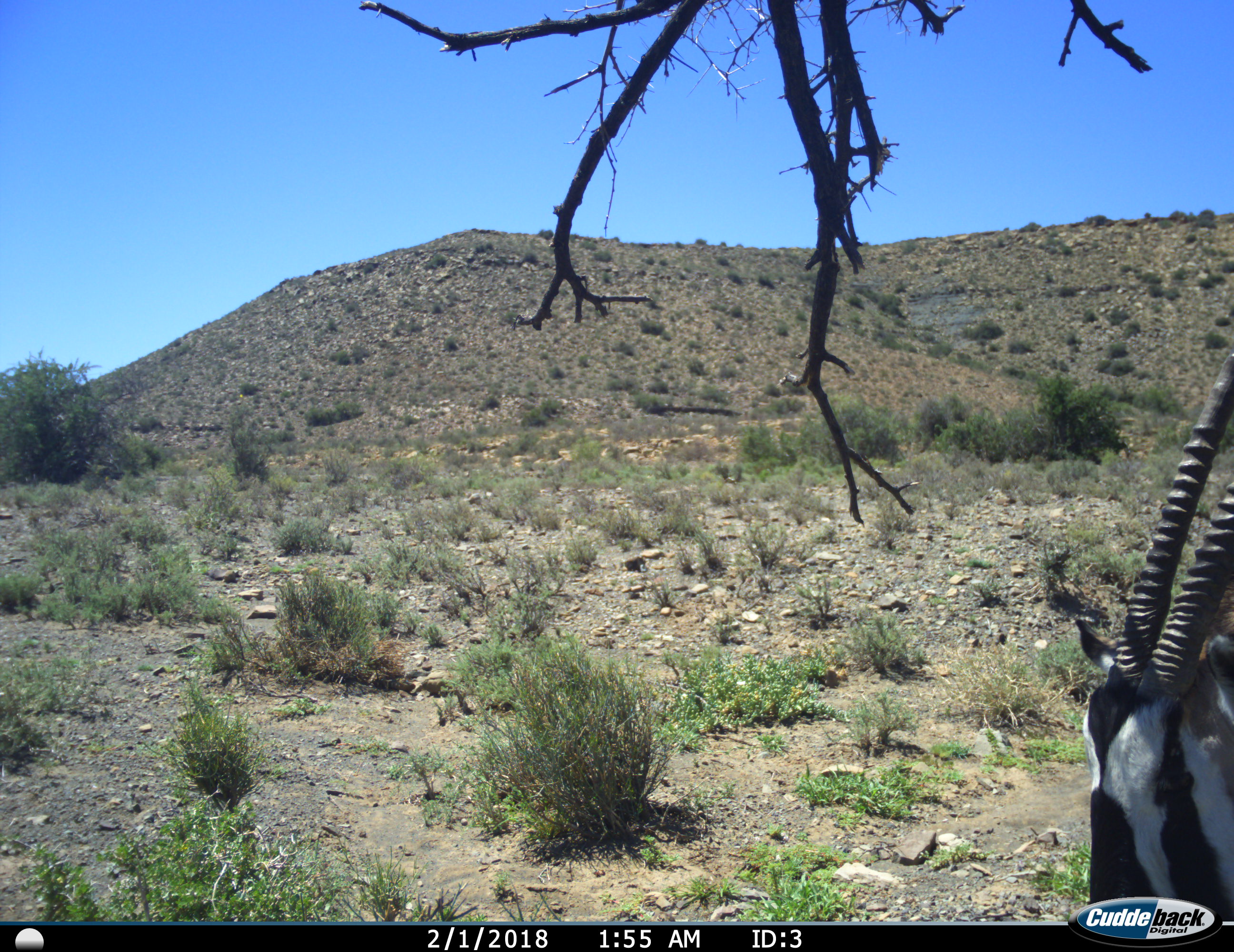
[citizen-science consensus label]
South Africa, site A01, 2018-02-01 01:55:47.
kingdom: Animalia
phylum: Chordata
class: Mammalia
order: Artiodactyla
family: Bovidae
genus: Oryx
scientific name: Oryx gazella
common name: gemsbok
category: gemsbokoryx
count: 1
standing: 70%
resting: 10%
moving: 10%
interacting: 0%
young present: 0%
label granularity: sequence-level